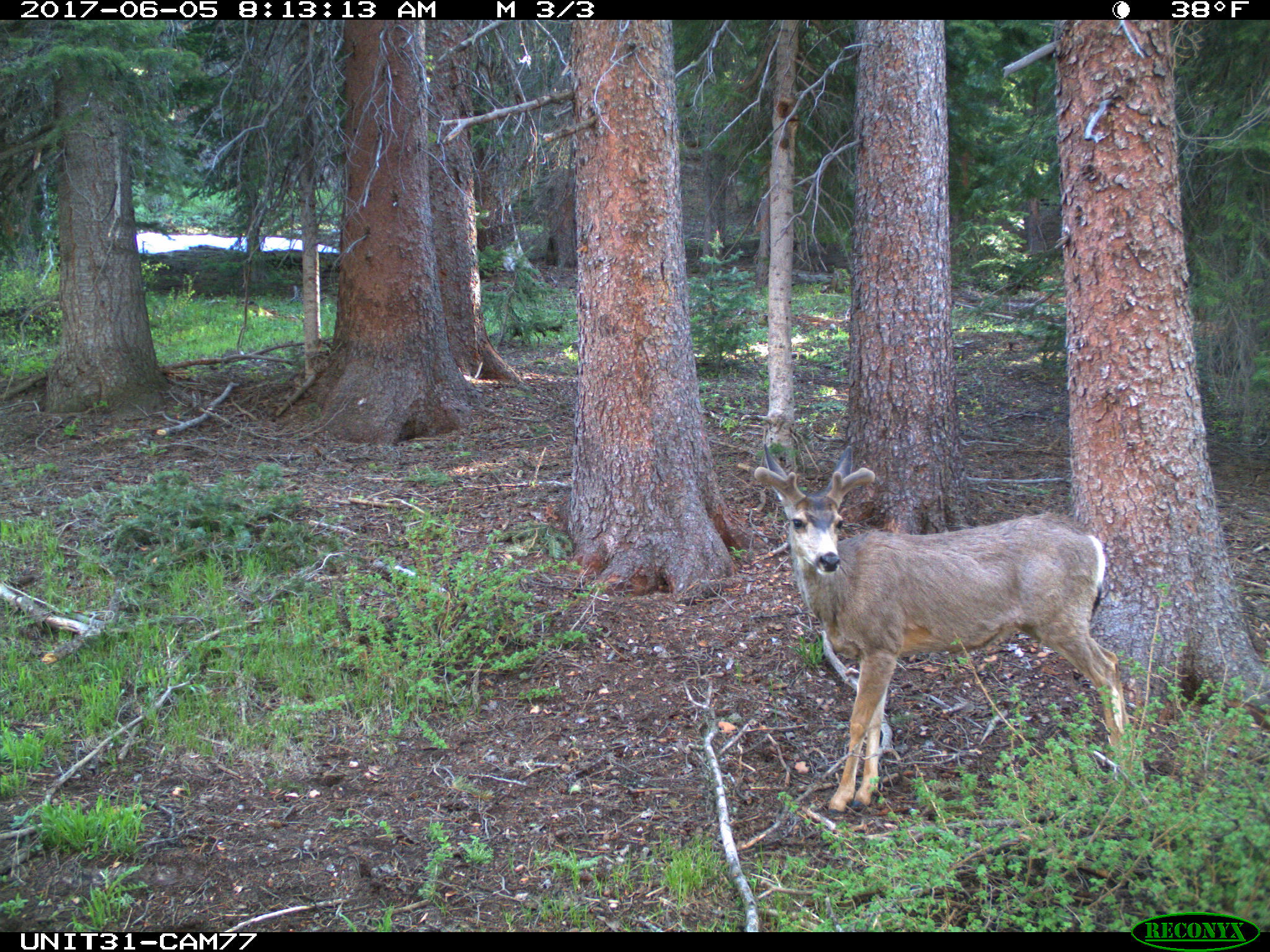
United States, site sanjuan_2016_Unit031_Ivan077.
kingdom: Animalia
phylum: Chordata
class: Mammalia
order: Artiodactyla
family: Cervidae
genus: Odocoileus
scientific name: Odocoileus hemionus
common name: mule deer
Odocoileus hemionus (mule deer).